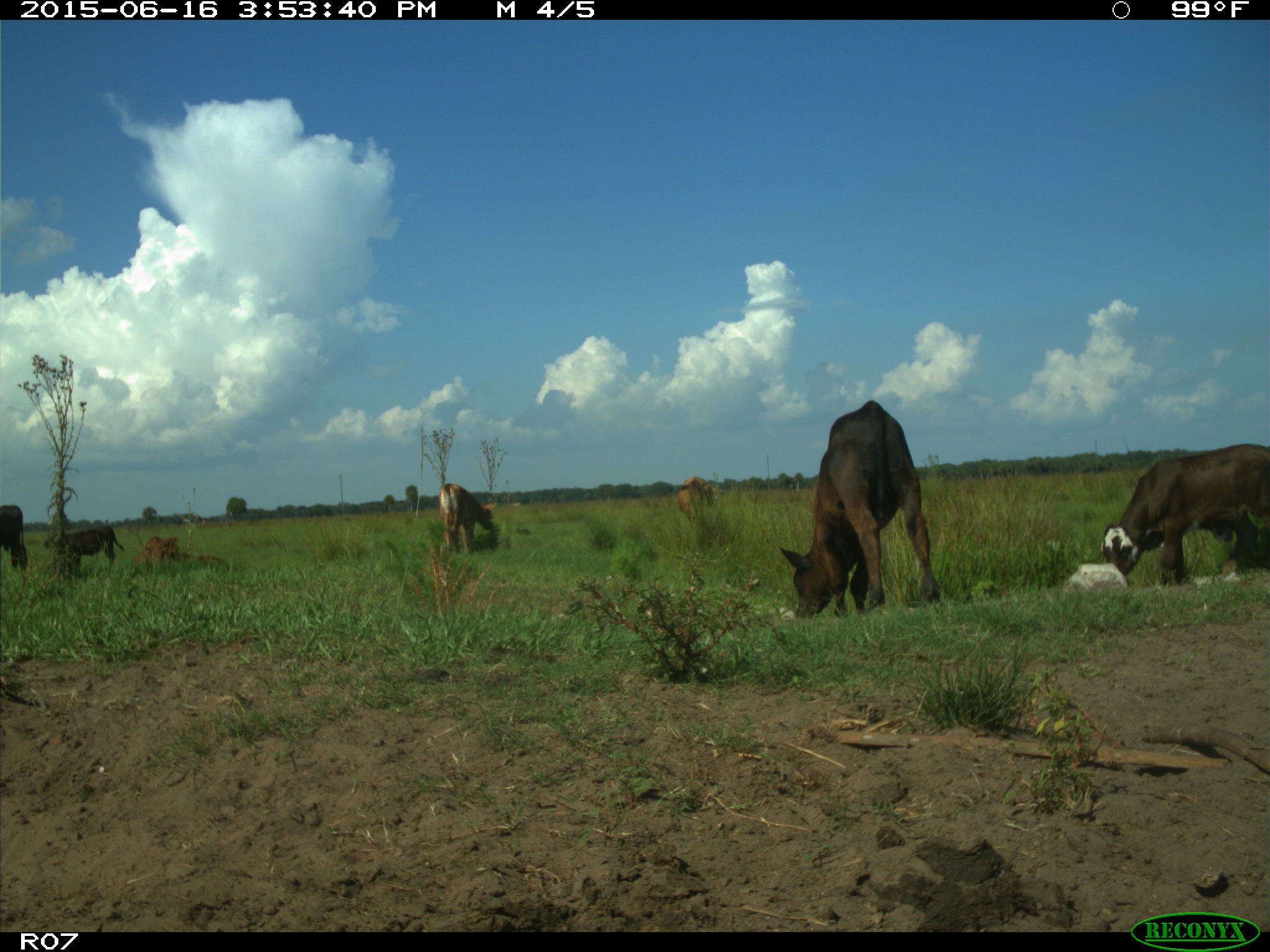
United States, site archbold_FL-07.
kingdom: Animalia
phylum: Chordata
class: Mammalia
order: Artiodactyla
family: Bovidae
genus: Bos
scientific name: Bos taurus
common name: domestic cow